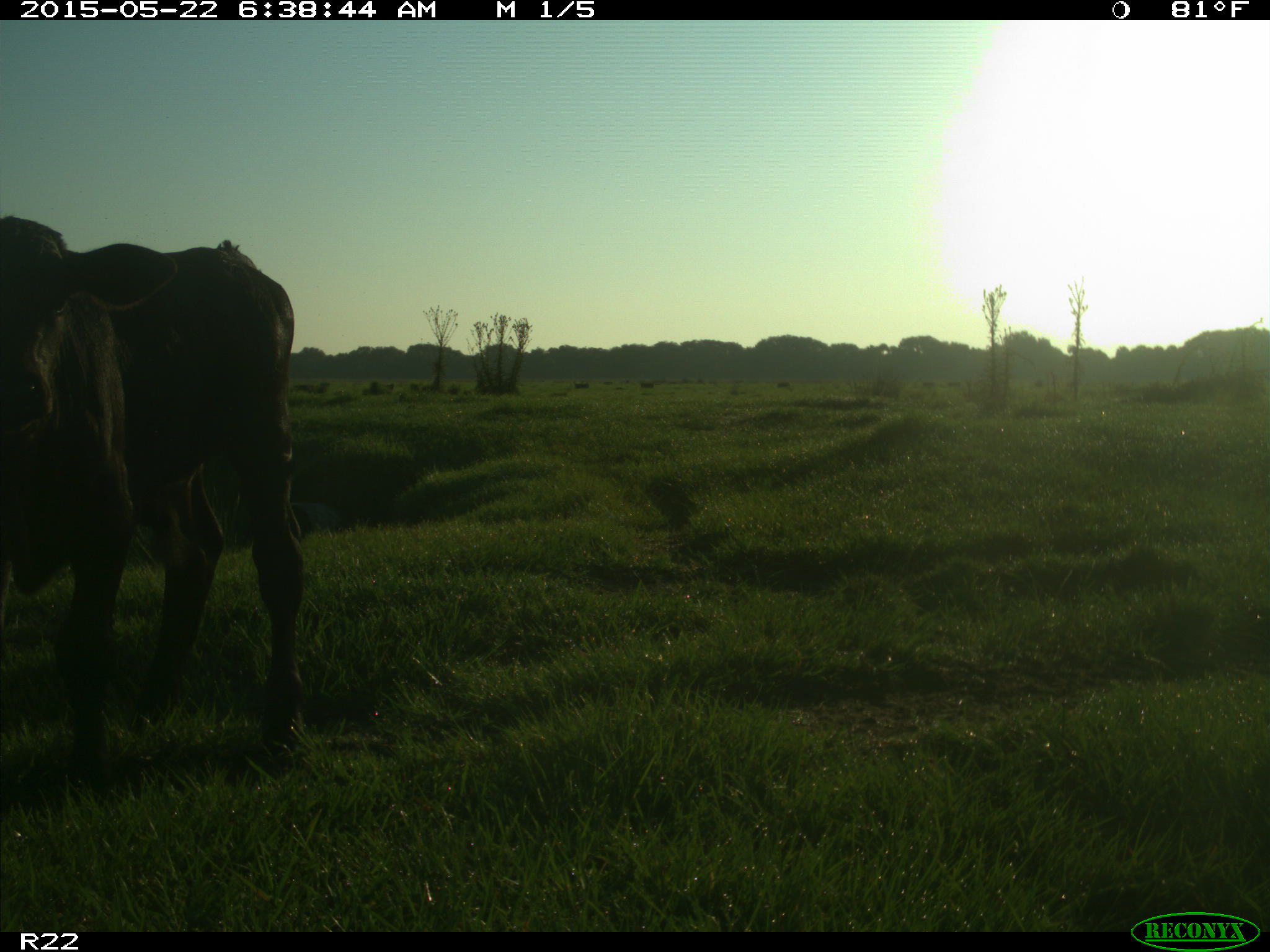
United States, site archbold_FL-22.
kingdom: Animalia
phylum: Chordata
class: Mammalia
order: Artiodactyla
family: Bovidae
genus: Bos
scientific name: Bos taurus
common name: domestic cow